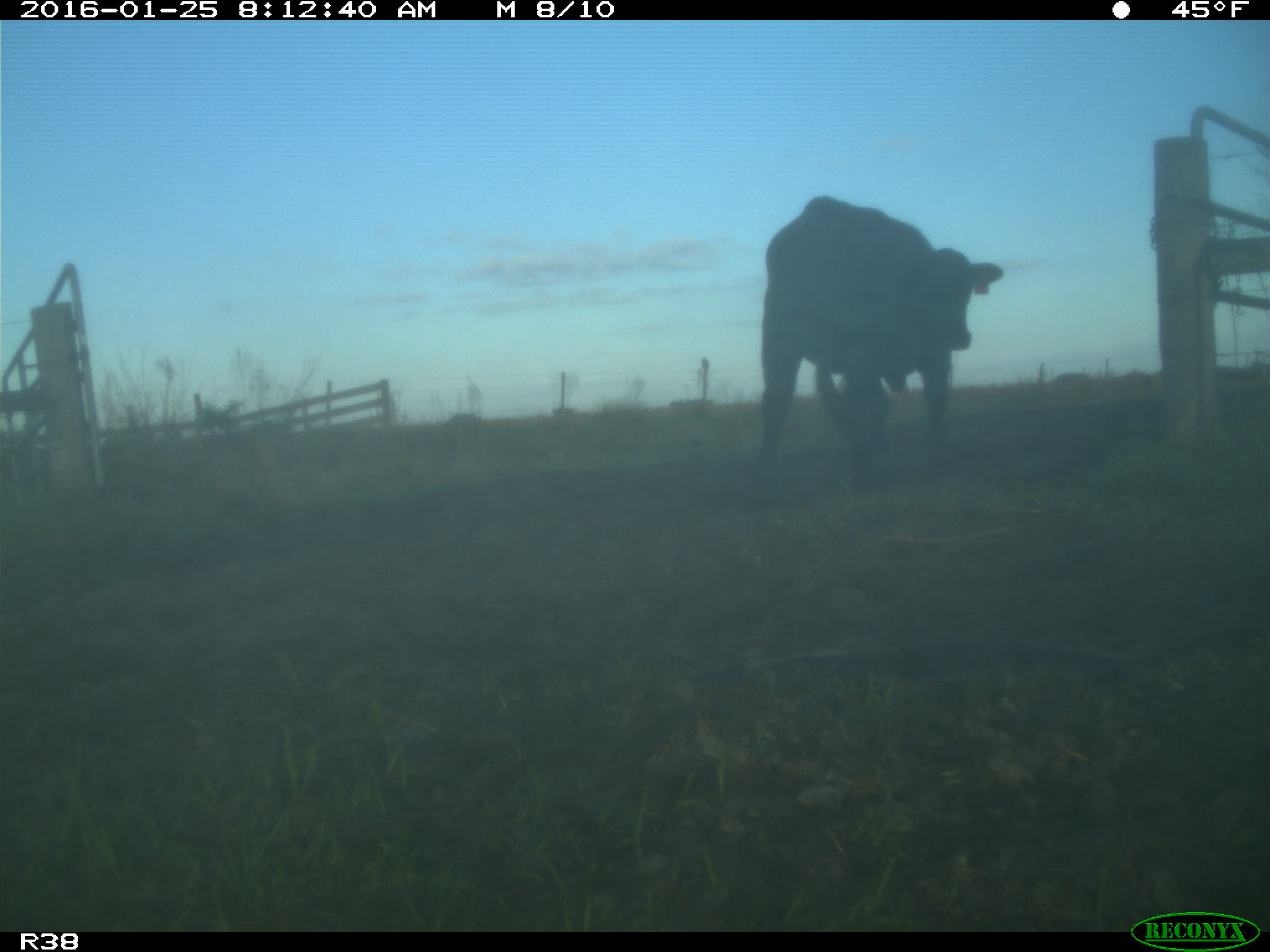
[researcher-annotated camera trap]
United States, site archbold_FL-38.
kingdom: Animalia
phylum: Chordata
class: Mammalia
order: Artiodactyla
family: Bovidae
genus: Bos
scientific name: Bos taurus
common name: domestic cow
Bos taurus (domestic cow).